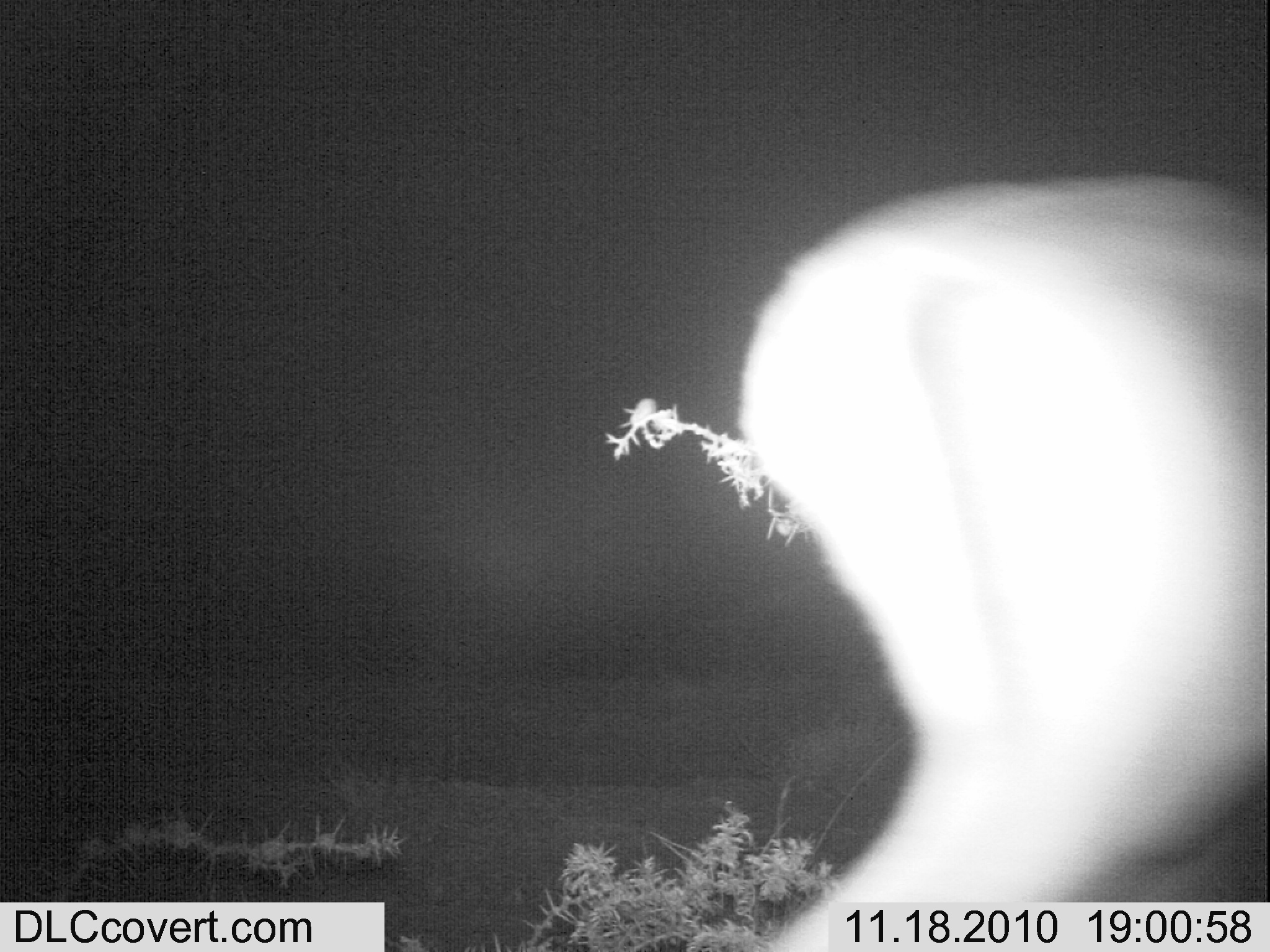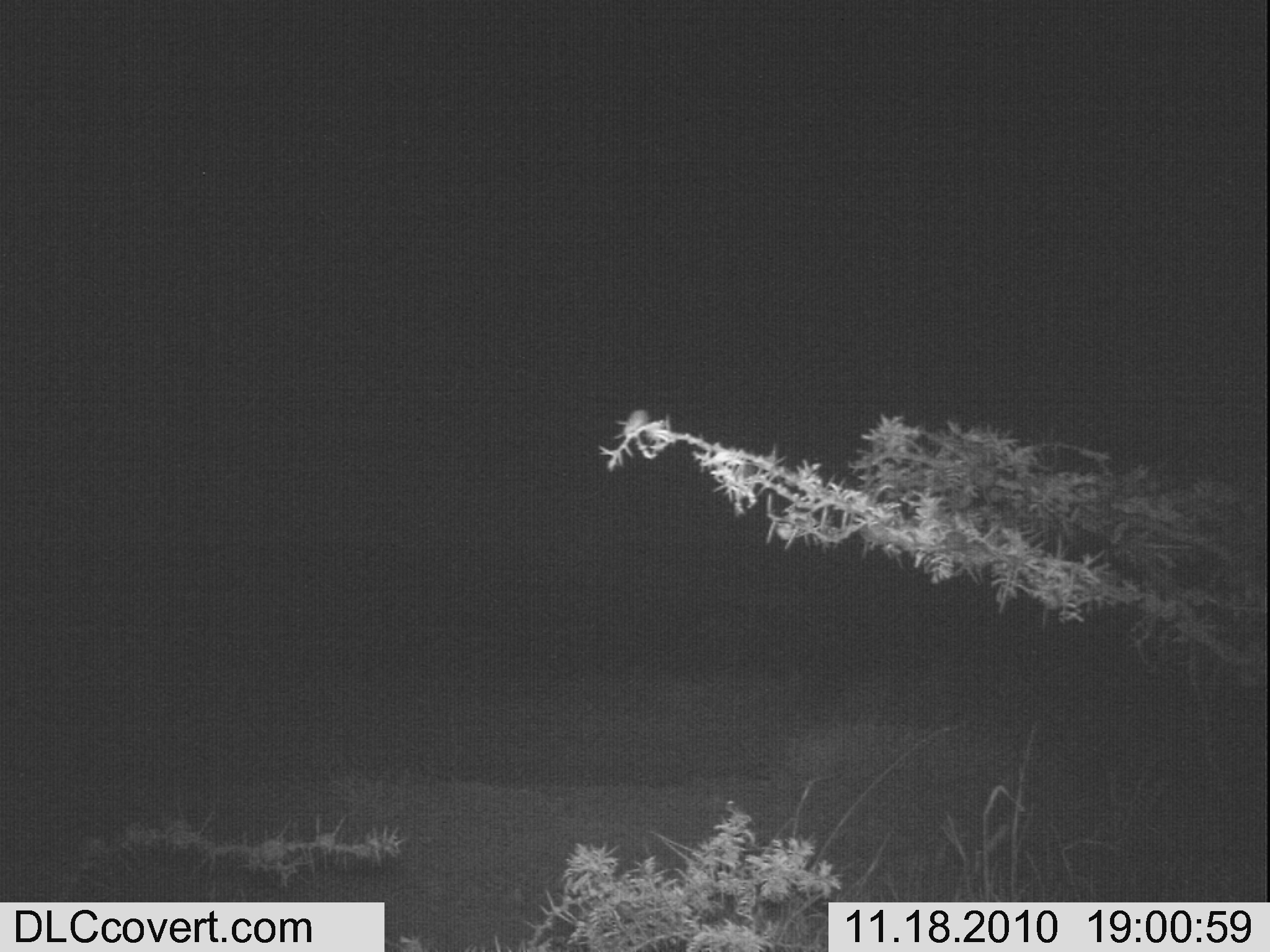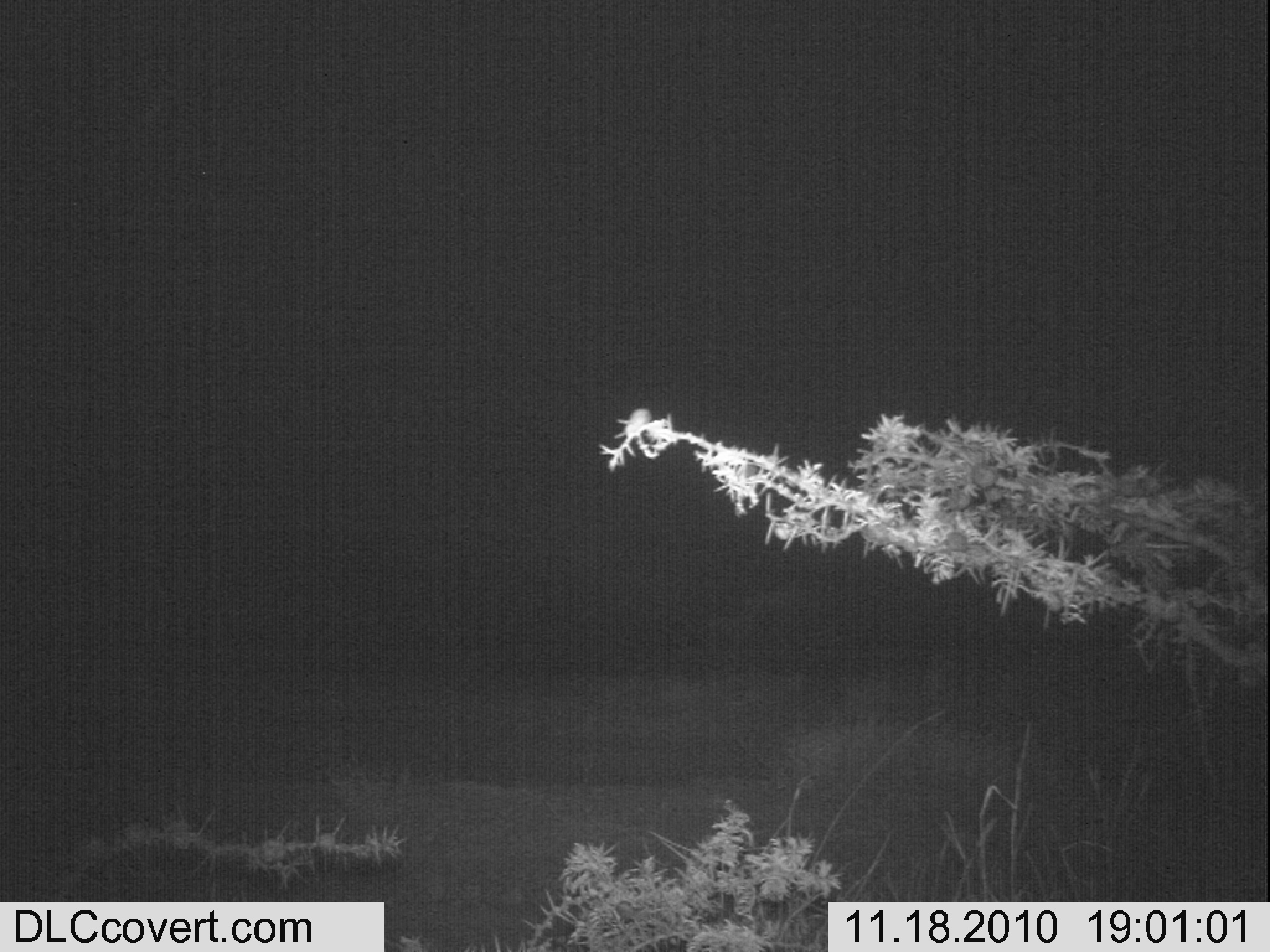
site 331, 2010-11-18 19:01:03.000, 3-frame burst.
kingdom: Animalia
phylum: Chordata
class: Mammalia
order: Artiodactyla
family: Bovidae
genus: Aepyceros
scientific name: Aepyceros melampus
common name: impala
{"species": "Aepyceros melampus (impala)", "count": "1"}